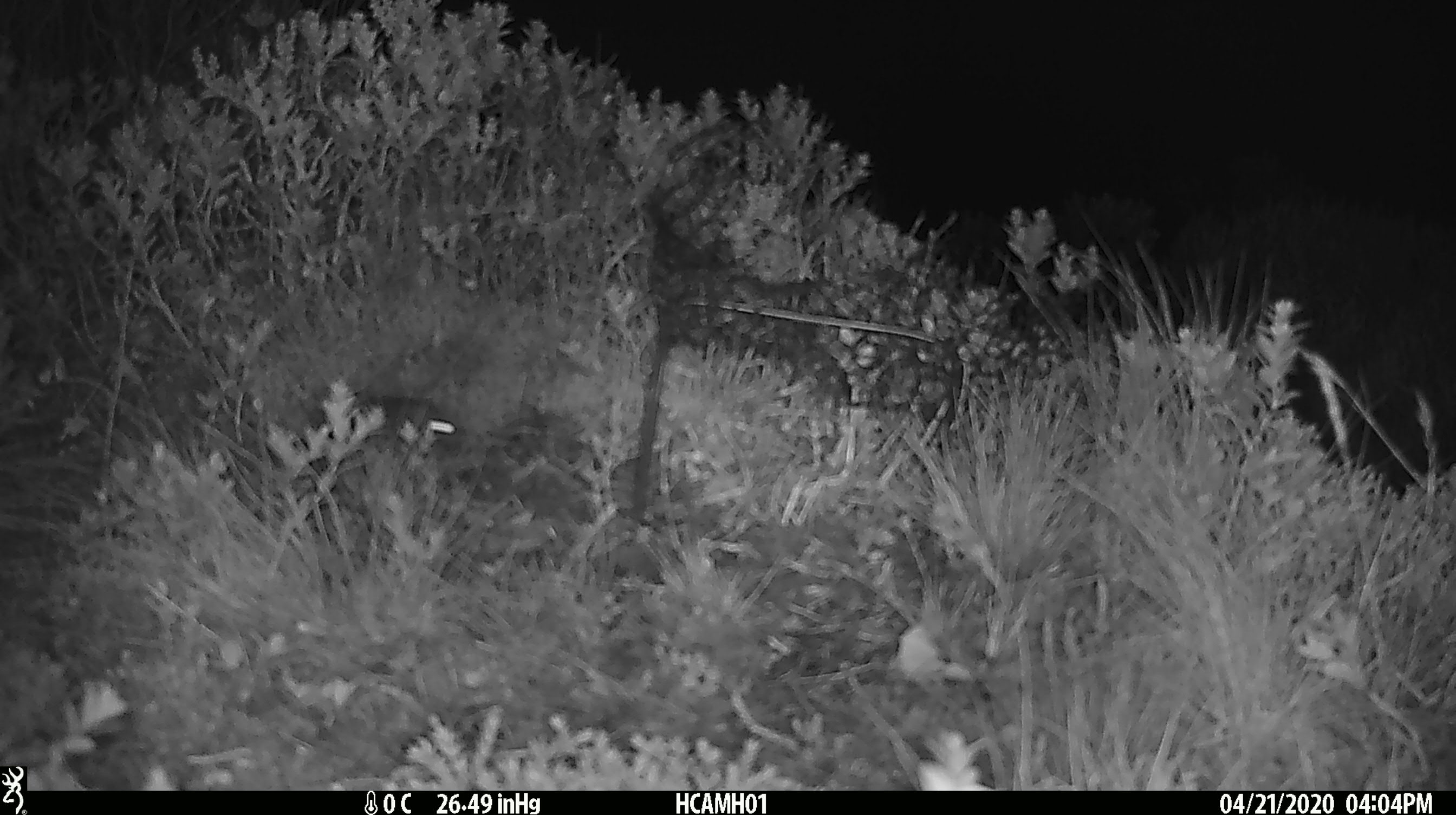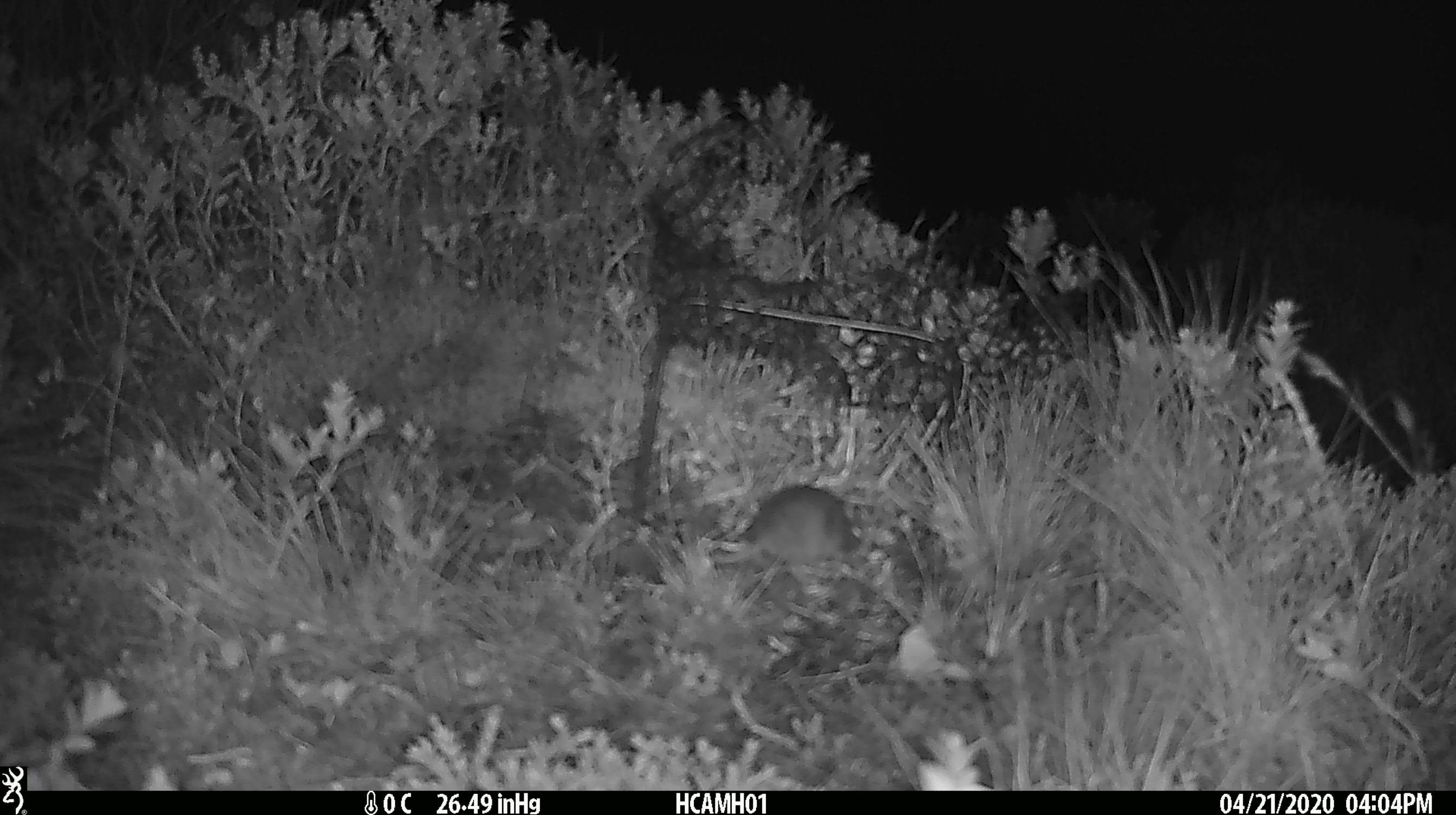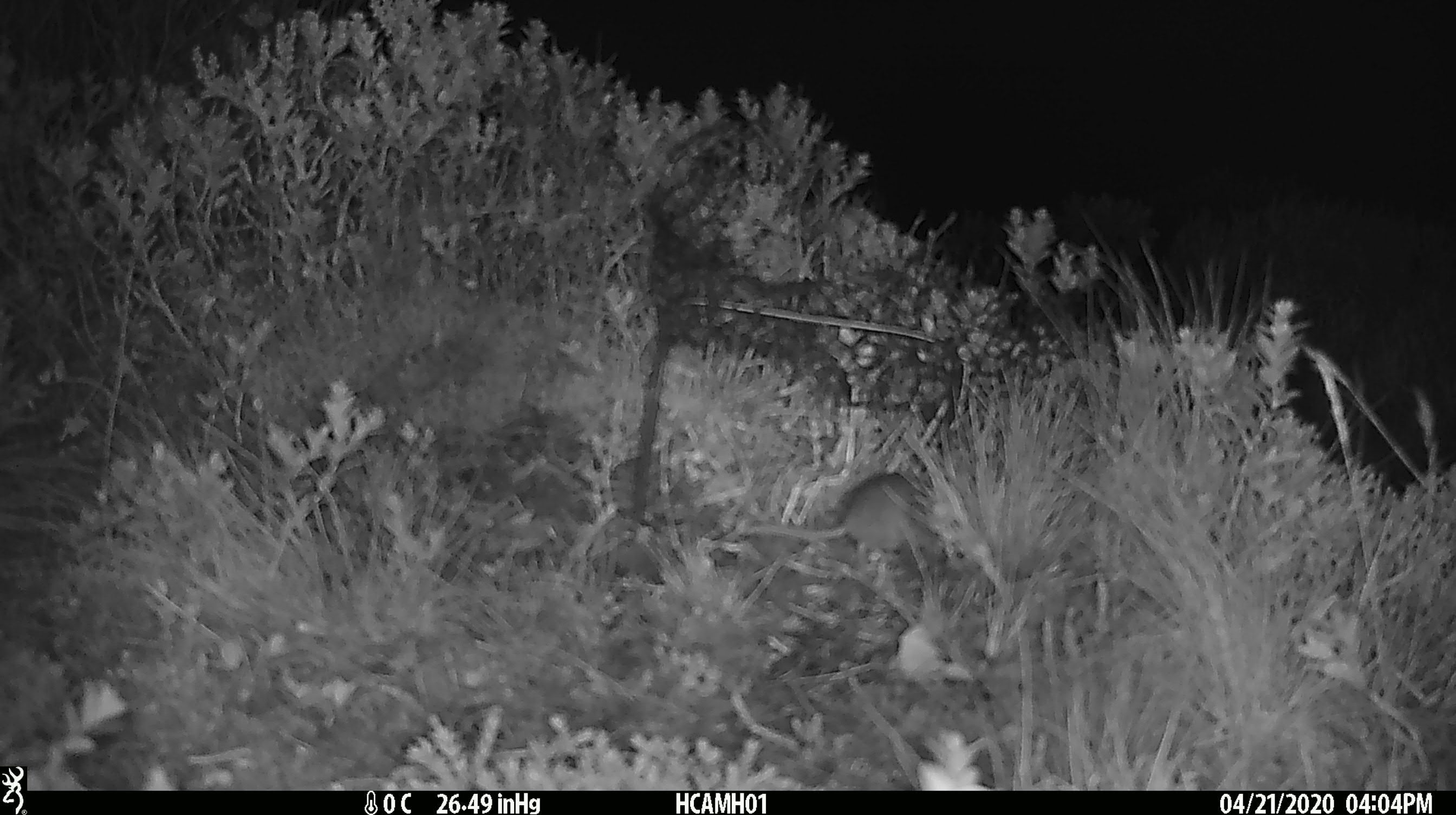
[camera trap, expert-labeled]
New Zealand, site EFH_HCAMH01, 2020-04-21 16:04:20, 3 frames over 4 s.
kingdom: Animalia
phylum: Chordata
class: Mammalia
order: Rodentia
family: Muridae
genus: Mus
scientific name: Mus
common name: mouse